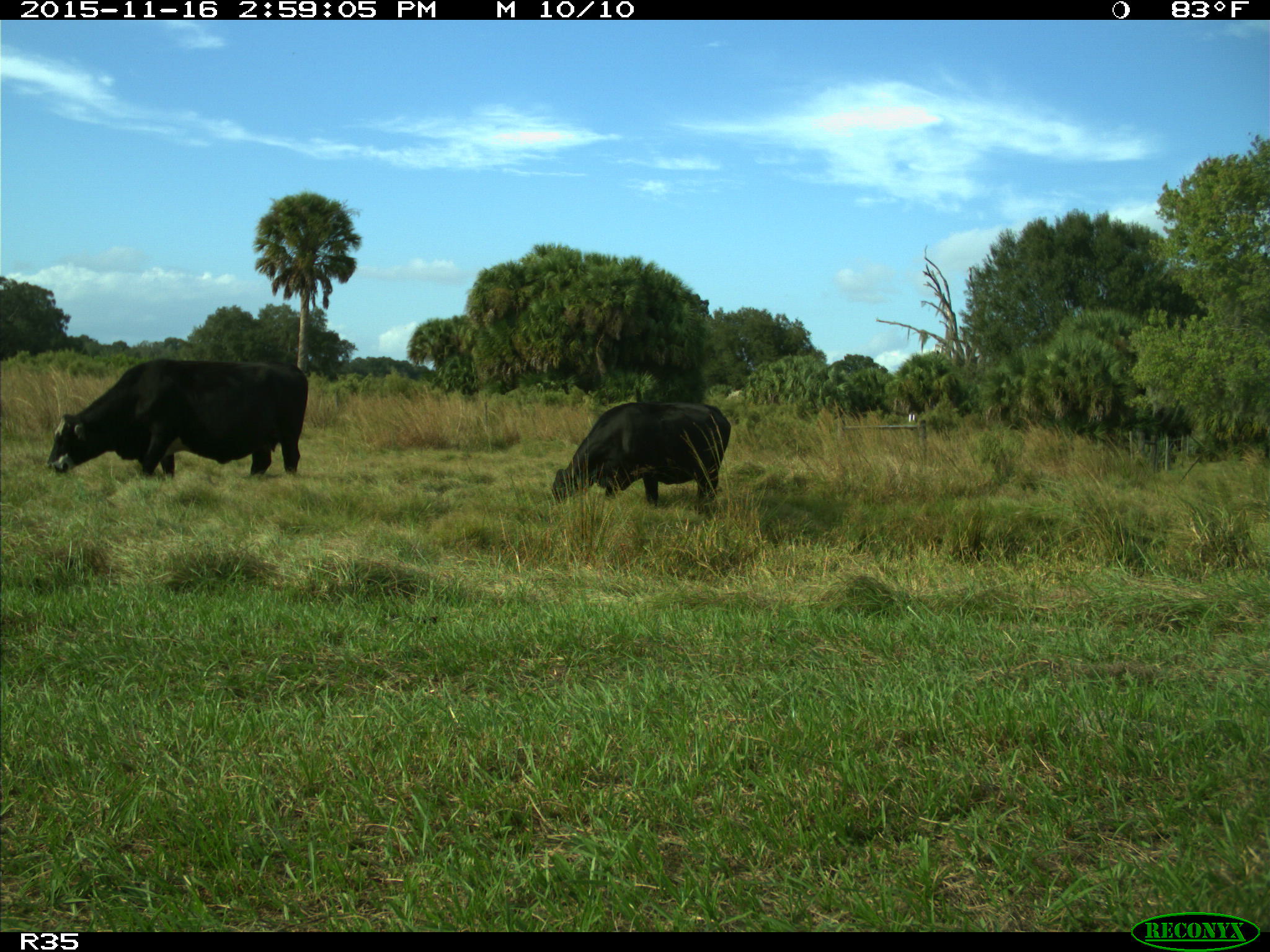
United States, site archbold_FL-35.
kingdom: Animalia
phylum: Chordata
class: Mammalia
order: Artiodactyla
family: Bovidae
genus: Bos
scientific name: Bos taurus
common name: domestic cow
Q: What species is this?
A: Bos taurus (domestic cow).